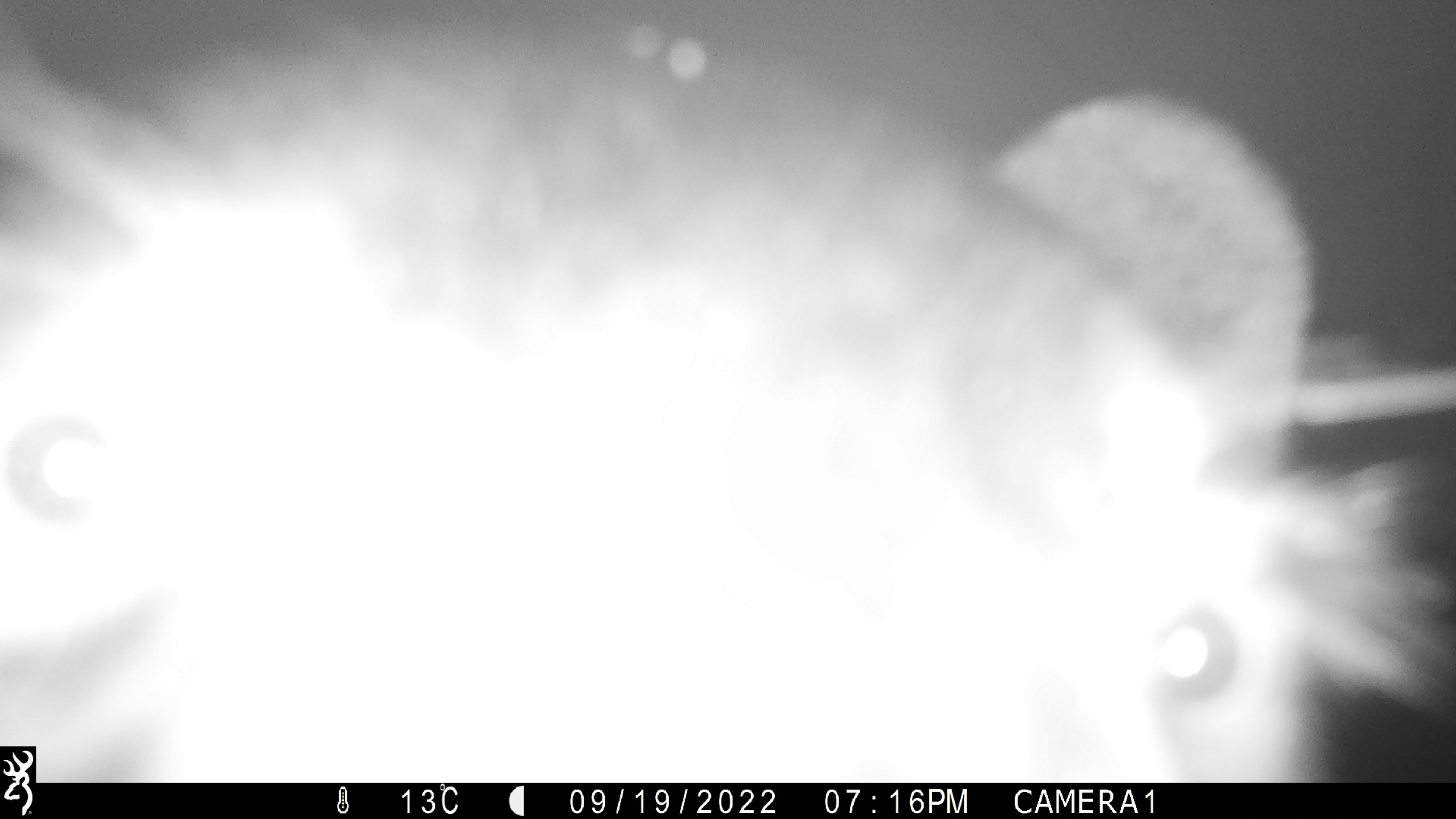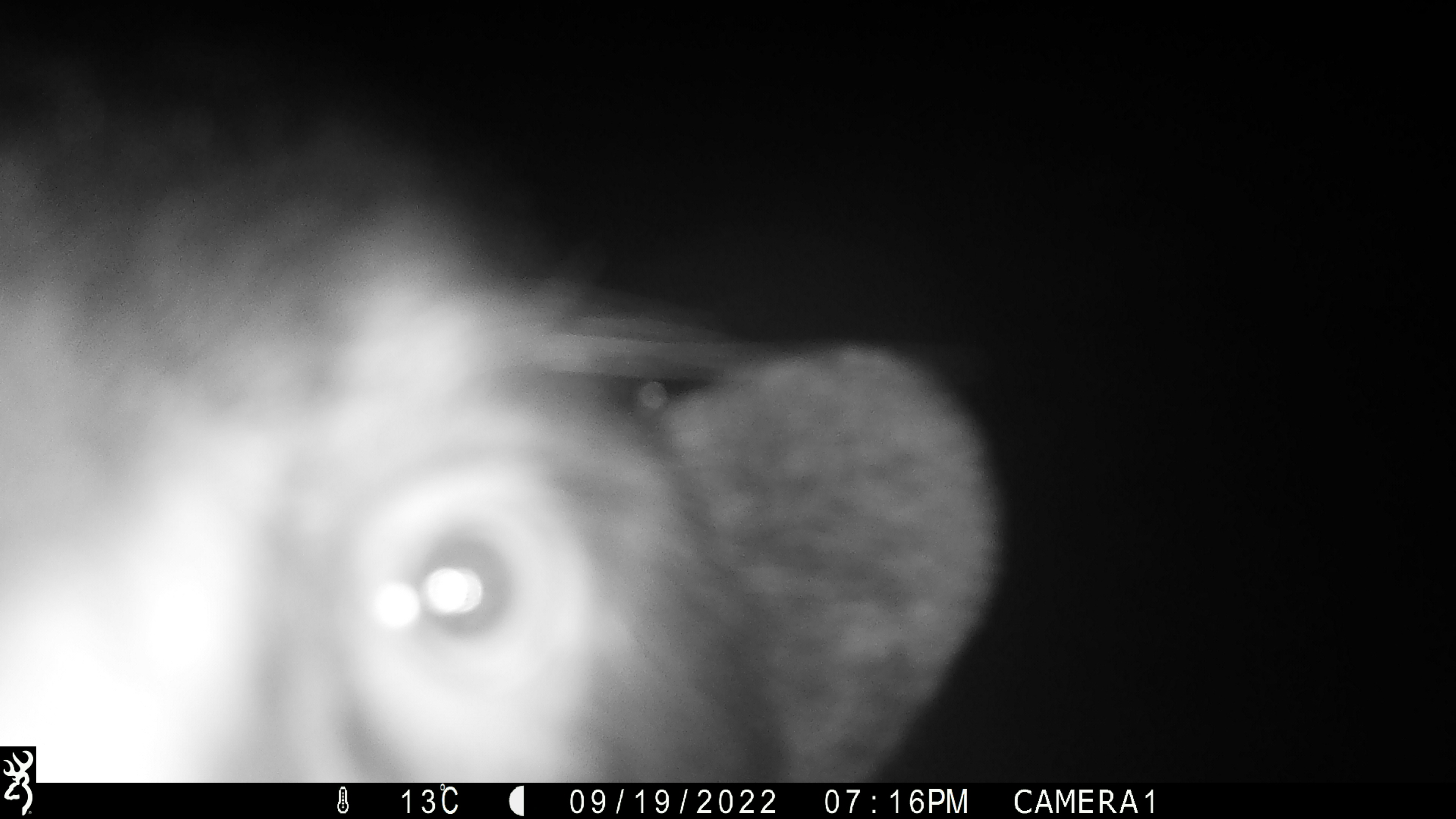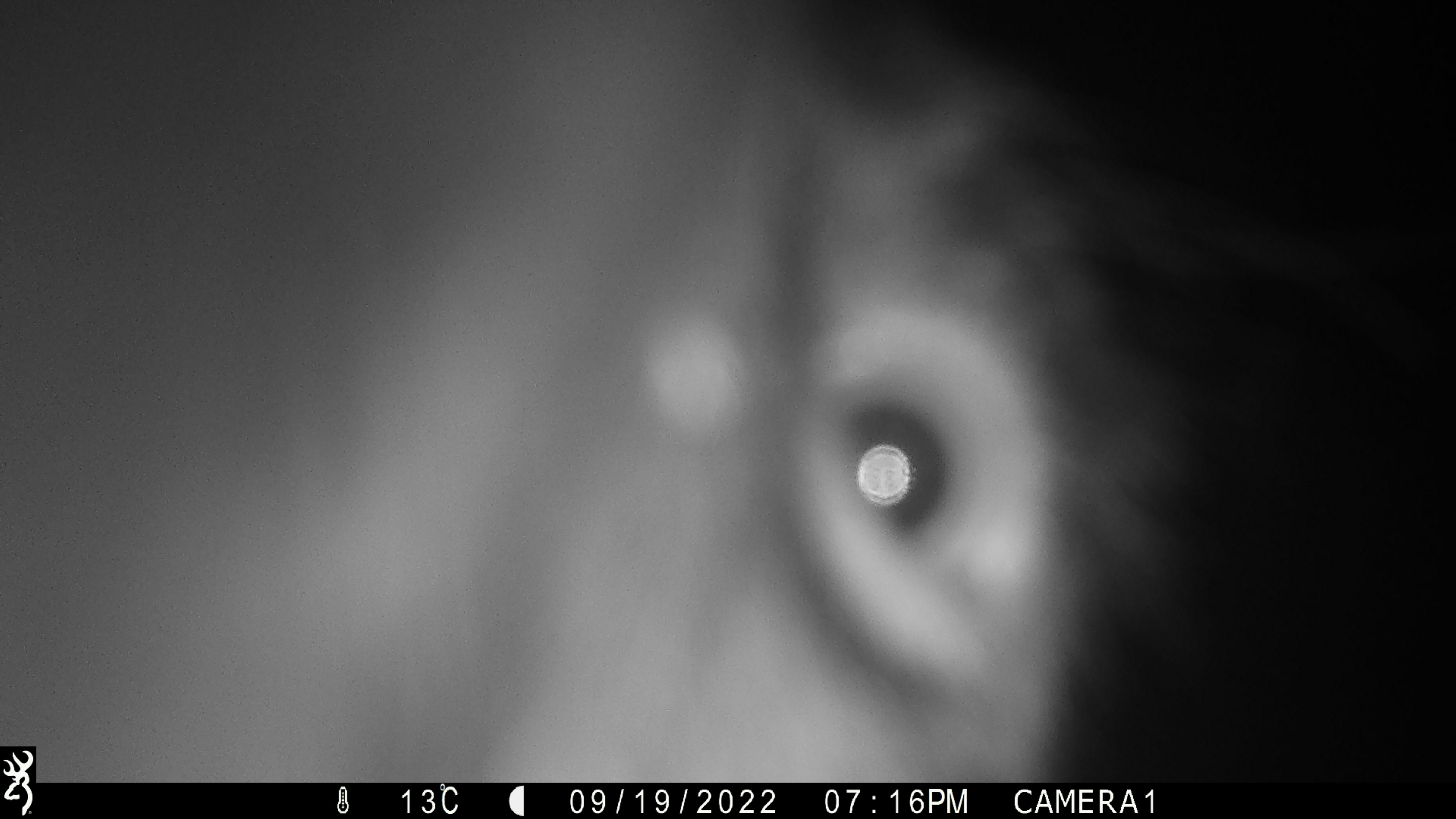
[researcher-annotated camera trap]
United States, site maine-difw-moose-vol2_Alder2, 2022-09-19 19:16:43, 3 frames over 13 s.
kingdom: Animalia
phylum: Chordata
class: Mammalia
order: Carnivora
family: Ursidae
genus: Ursus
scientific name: Ursus americanus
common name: black bear